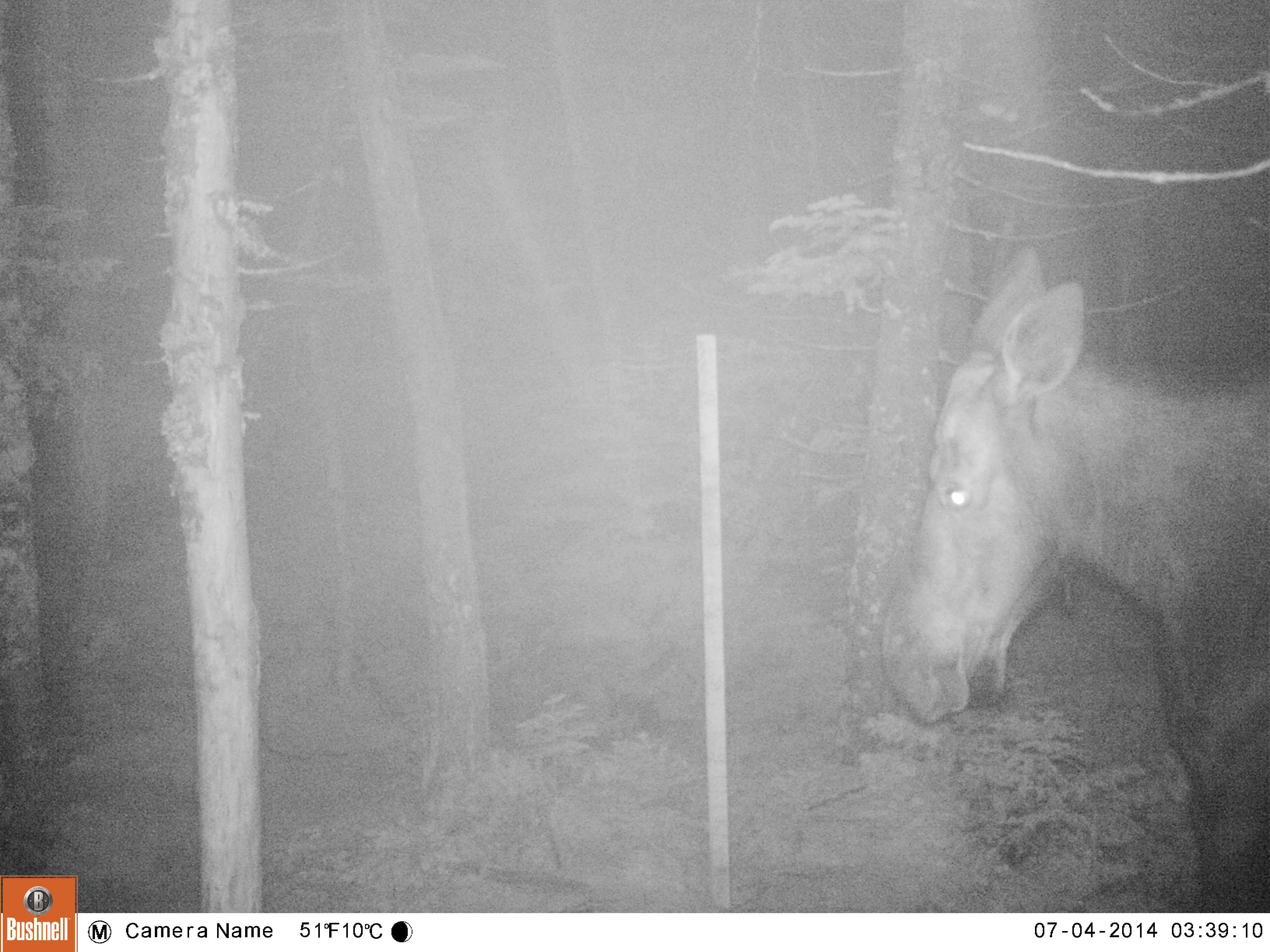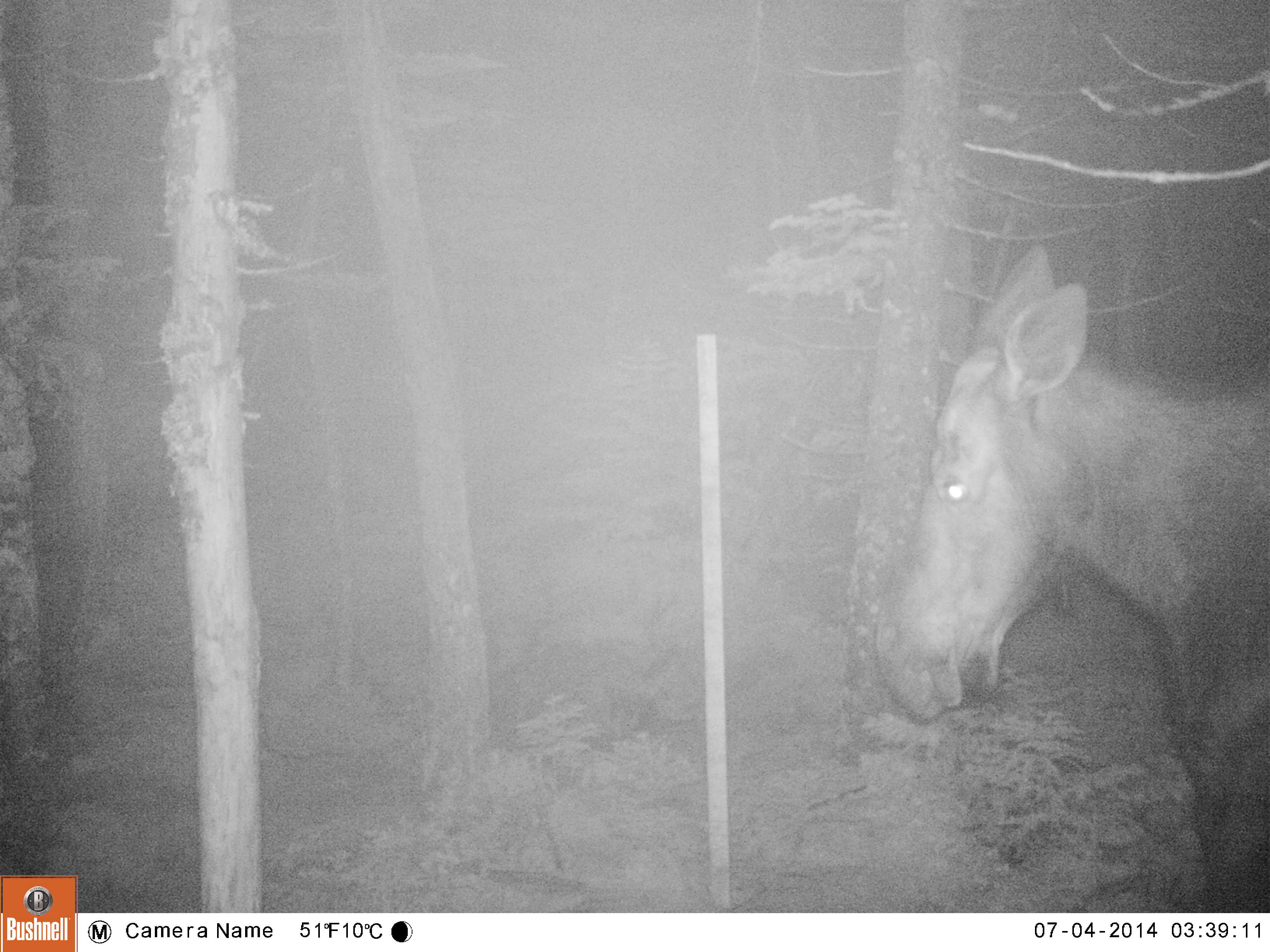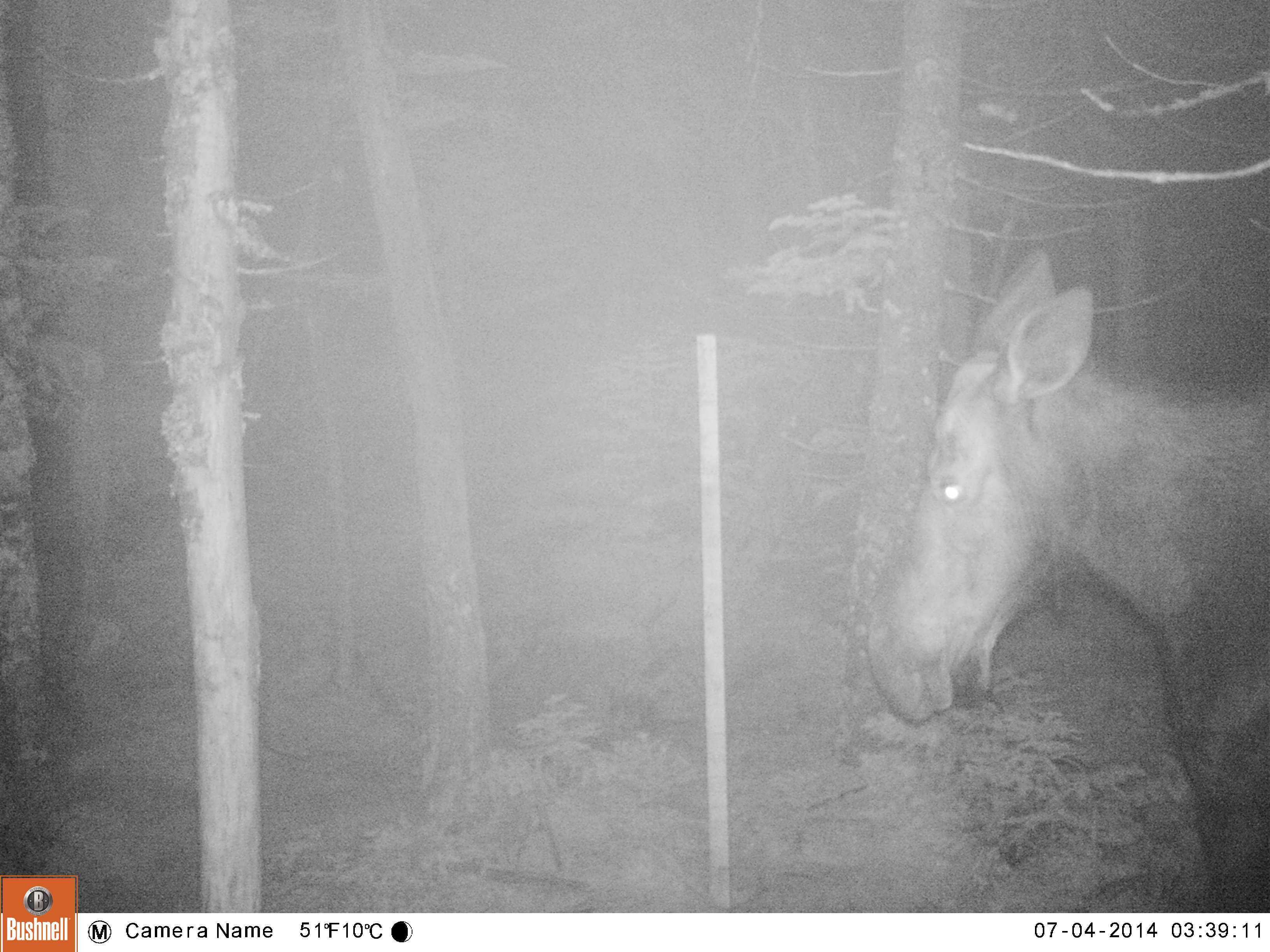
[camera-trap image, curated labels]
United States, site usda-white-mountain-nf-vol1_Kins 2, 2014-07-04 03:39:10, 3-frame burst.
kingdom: Animalia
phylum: Chordata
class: Mammalia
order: Artiodactyla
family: Cervidae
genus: Alces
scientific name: Alces alces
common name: moose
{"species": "moose (Alces alces)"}